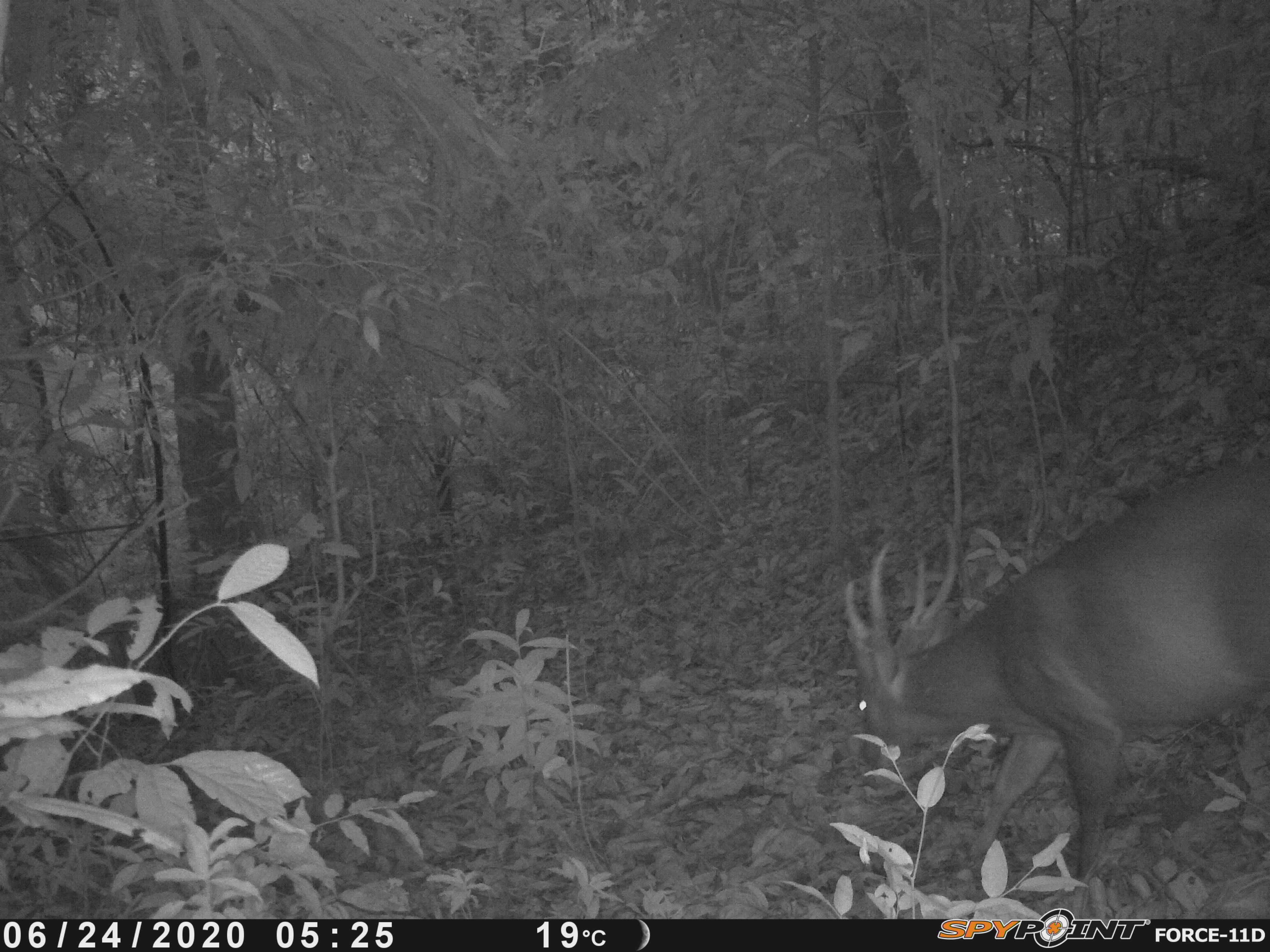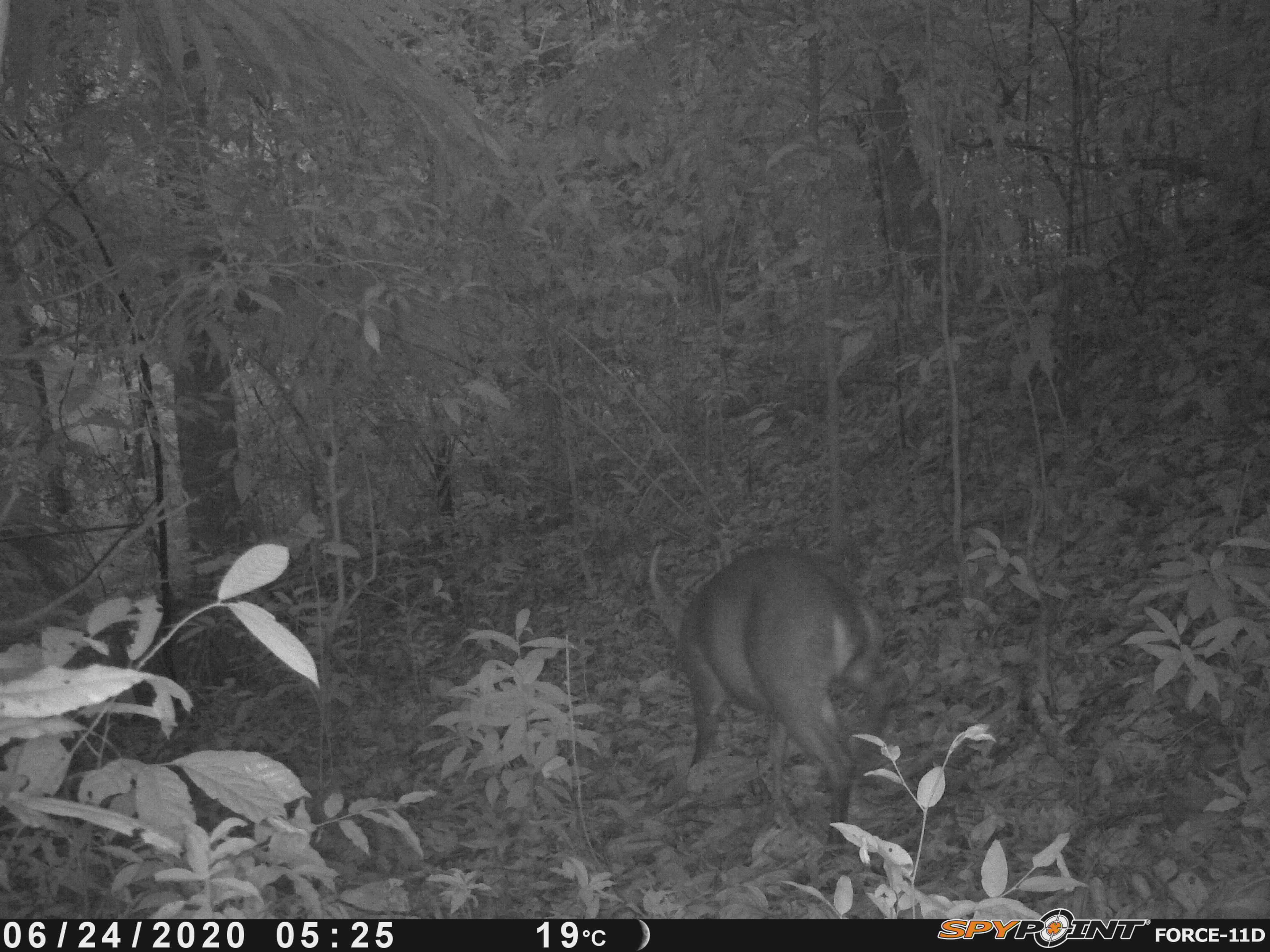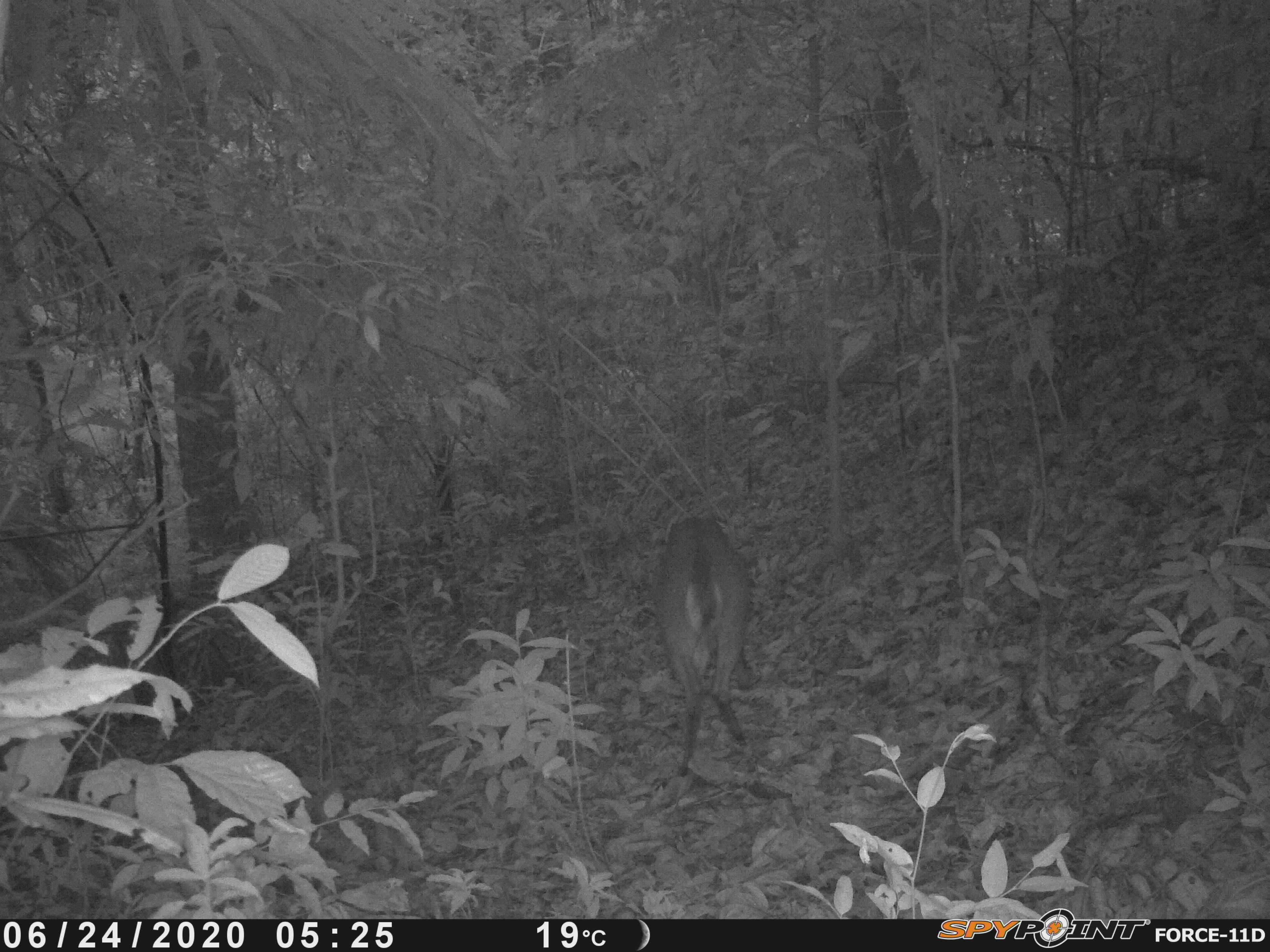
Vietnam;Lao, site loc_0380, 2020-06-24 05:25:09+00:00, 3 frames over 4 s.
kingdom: Animalia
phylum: Chordata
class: Mammalia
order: Artiodactyla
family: Cervidae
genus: Muntiacus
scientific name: Muntiacus vuquangensis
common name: large-antlered muntjac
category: large antlered muntjac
Large antlered muntjac (large-antlered muntjac) (Muntiacus vuquangensis). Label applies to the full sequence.